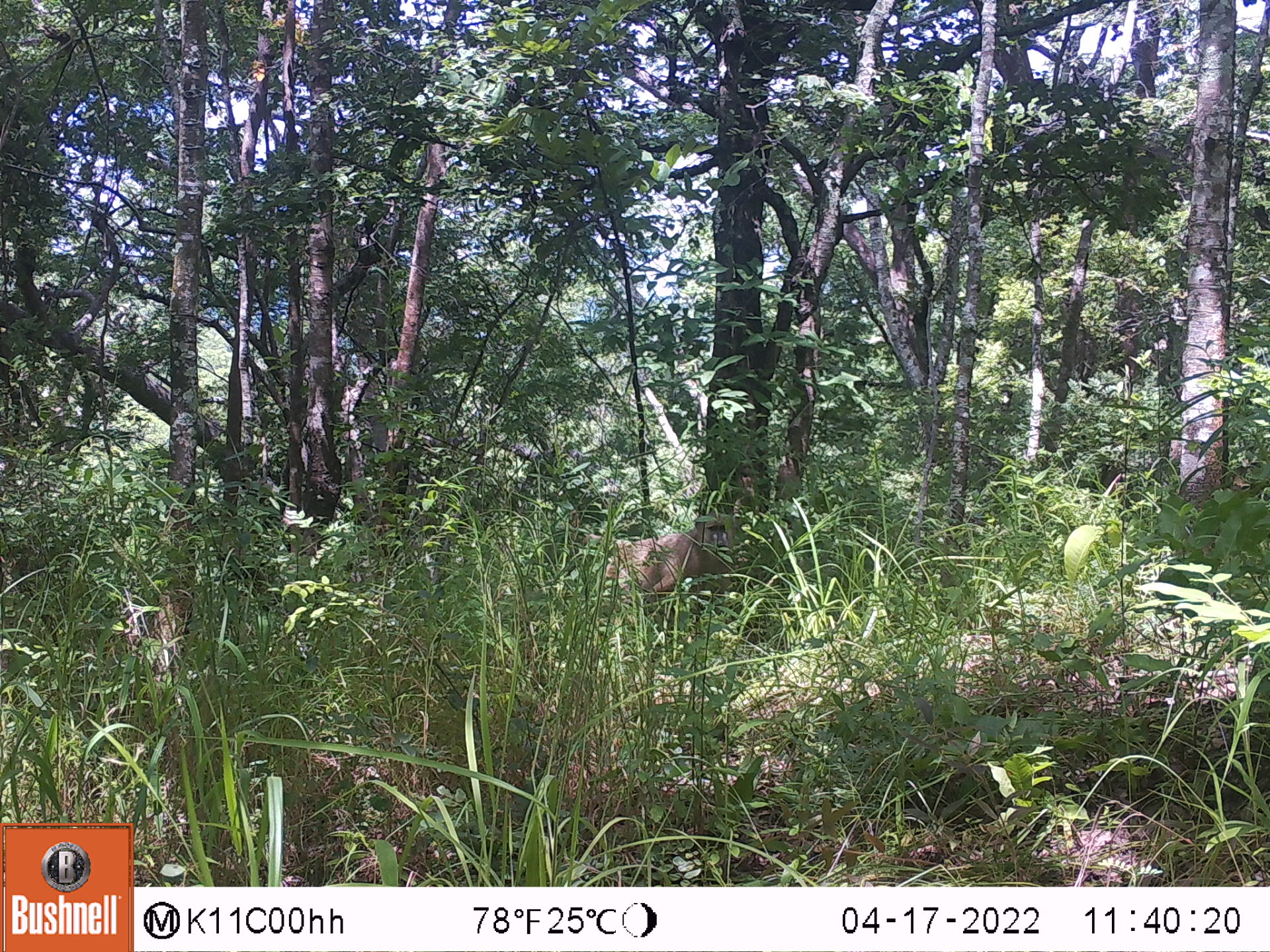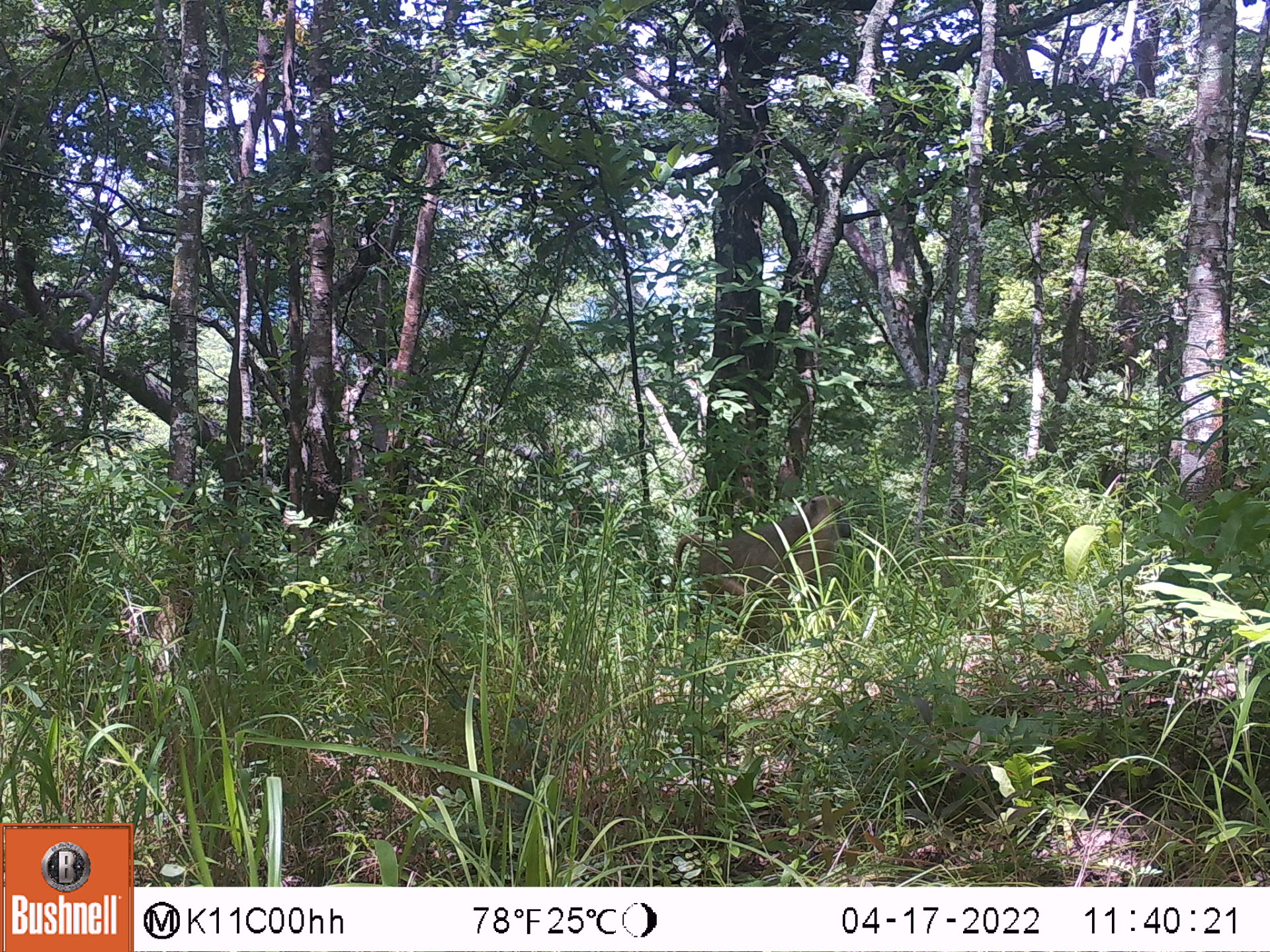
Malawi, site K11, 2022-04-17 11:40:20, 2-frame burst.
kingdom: Animalia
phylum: Chordata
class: Mammalia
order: Primates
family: Cercopithecidae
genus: Papio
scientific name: Papio cynocephalus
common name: yellow baboon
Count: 1.